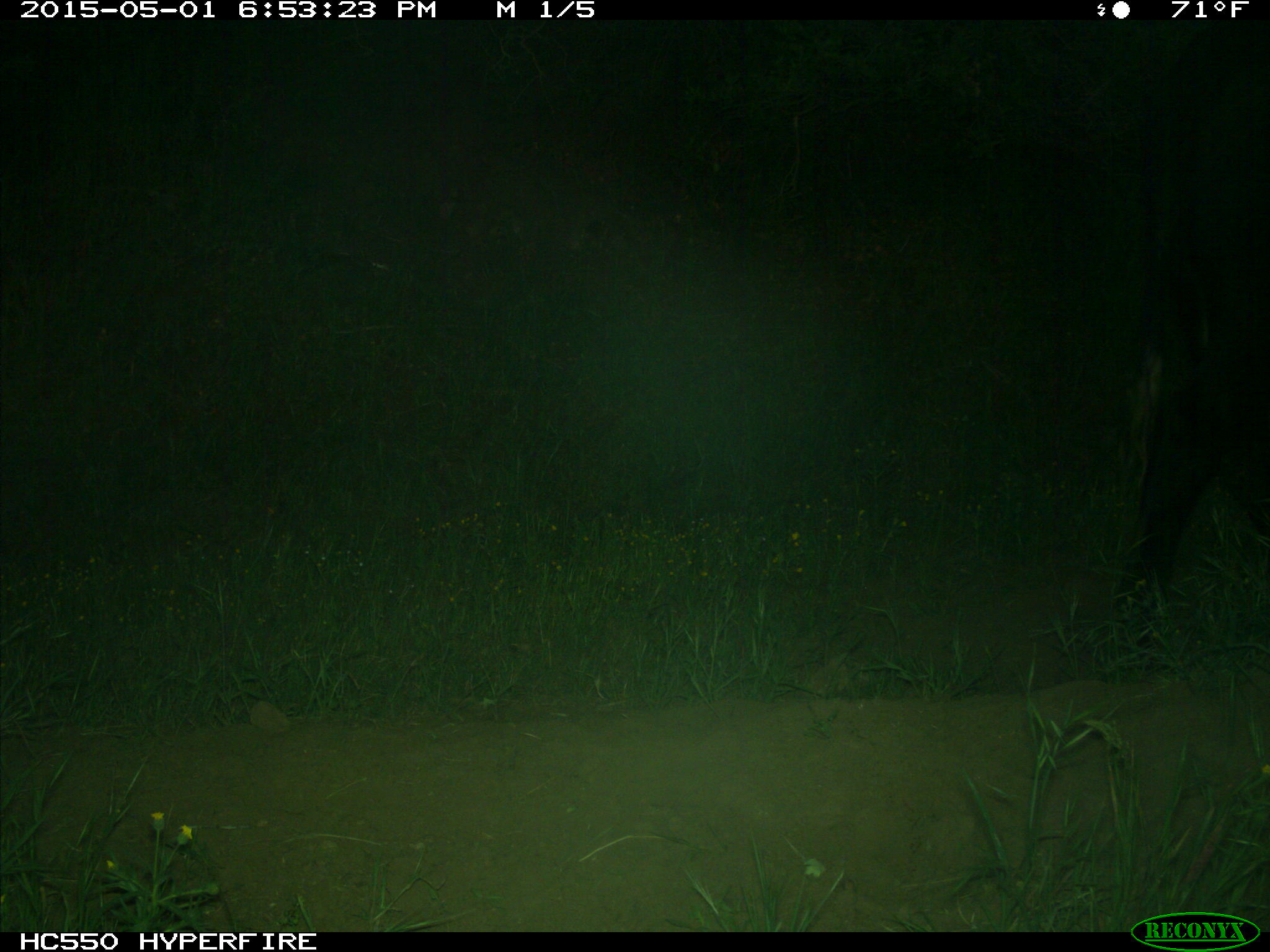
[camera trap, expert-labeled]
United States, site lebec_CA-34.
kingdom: Animalia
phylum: Chordata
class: Mammalia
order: Artiodactyla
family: Bovidae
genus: Bos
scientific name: Bos taurus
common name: domestic cow